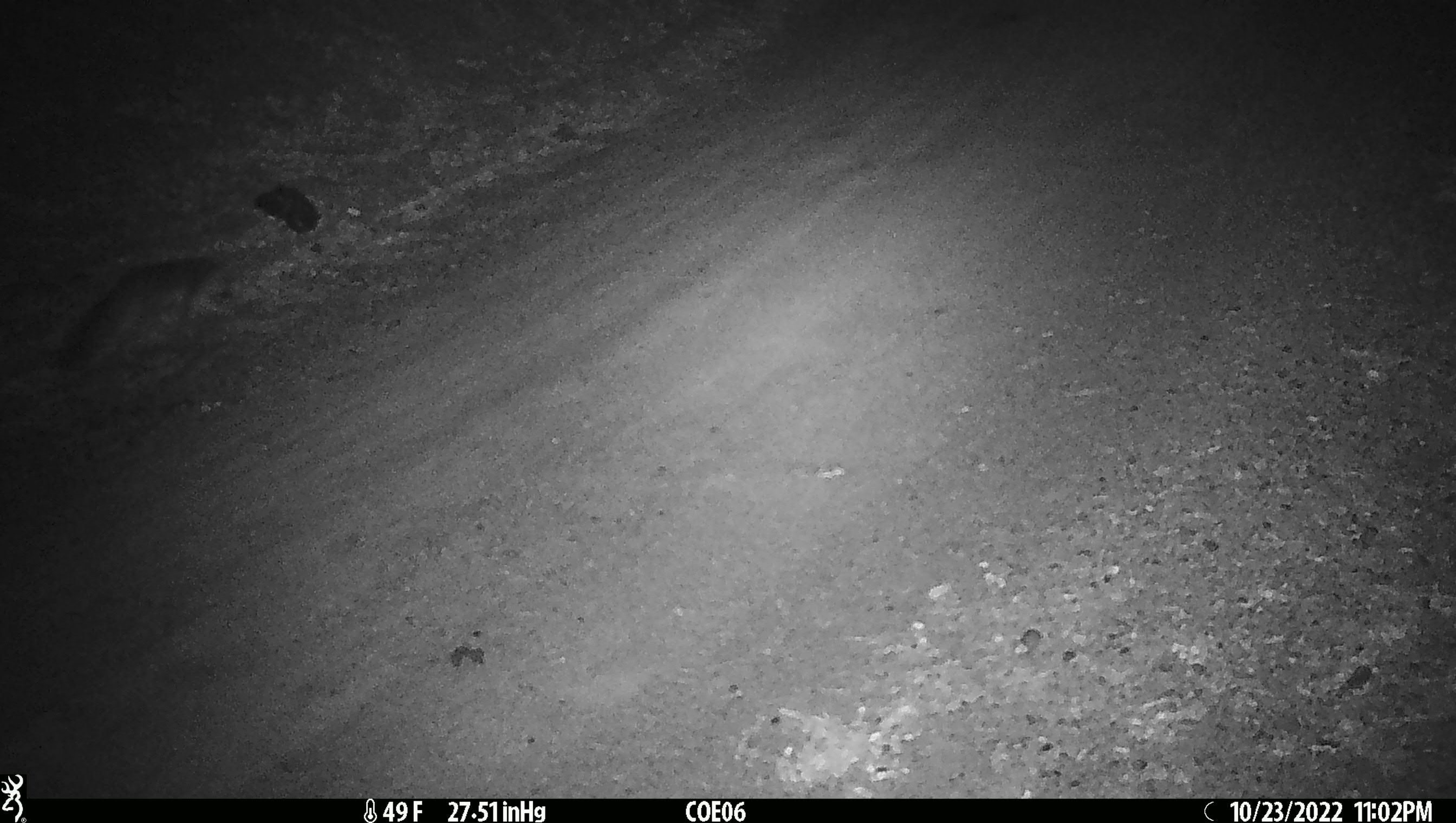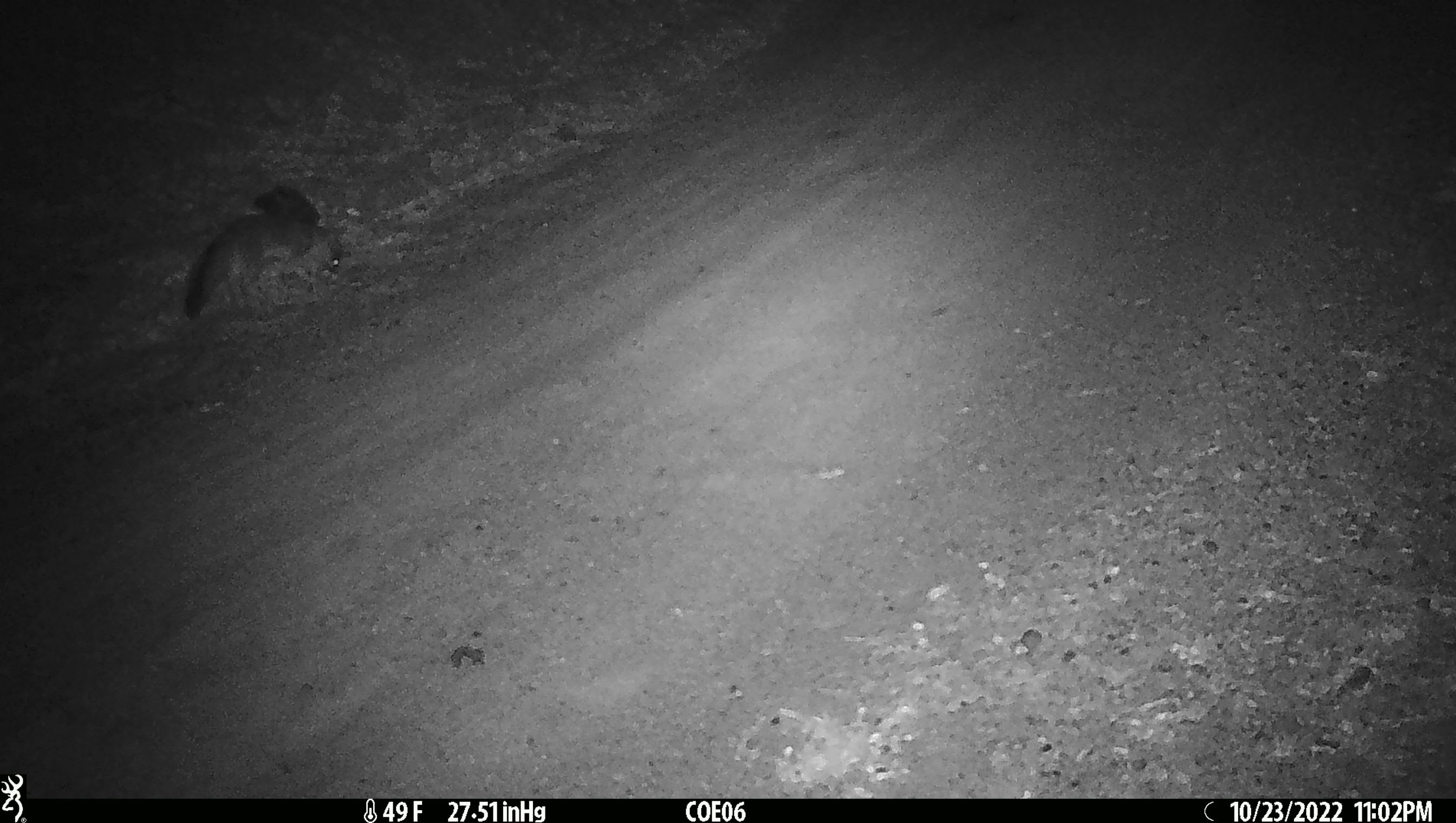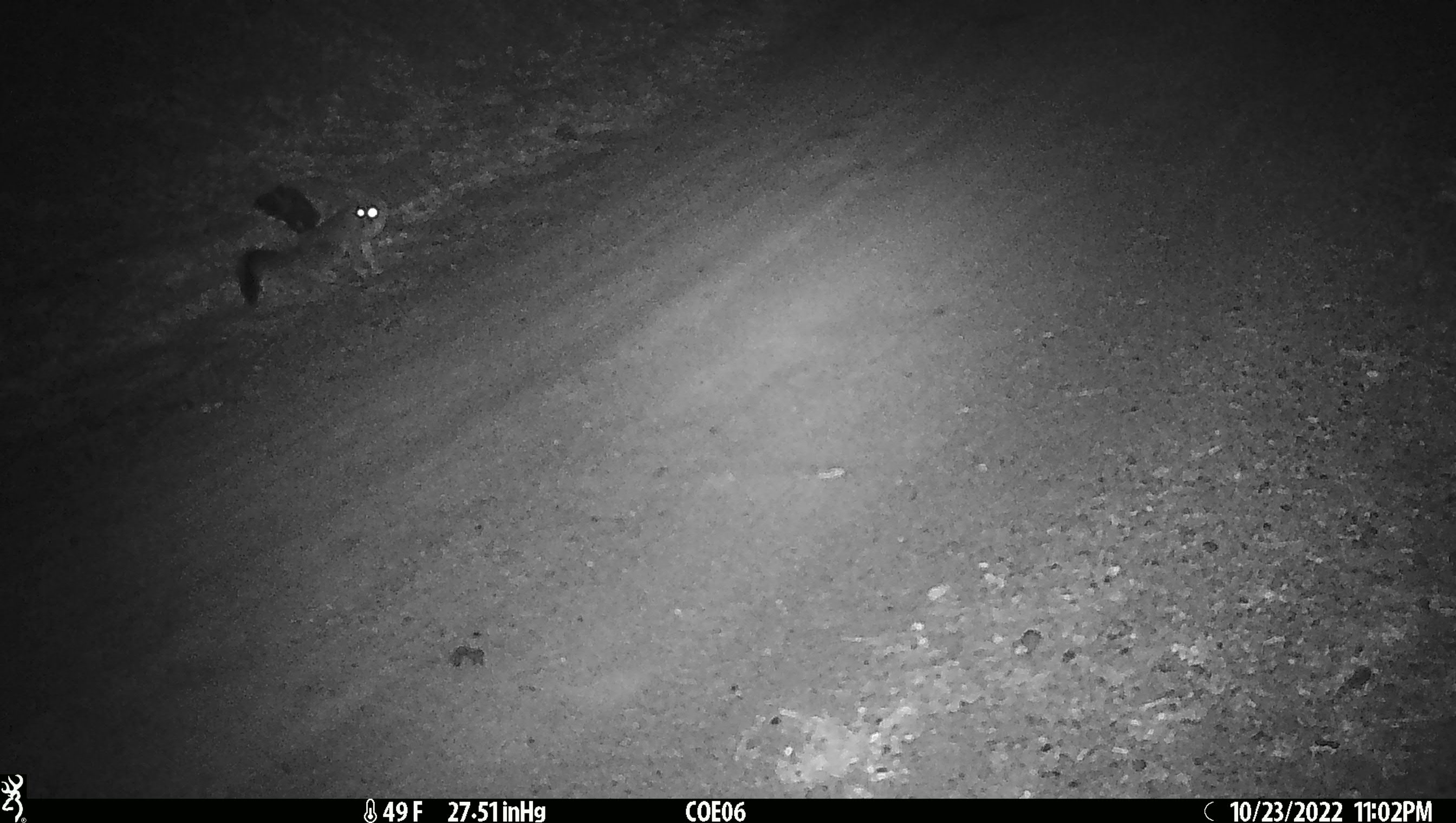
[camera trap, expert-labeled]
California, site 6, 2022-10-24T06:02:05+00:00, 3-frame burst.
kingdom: Animalia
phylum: Chordata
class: Mammalia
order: Carnivora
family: Canidae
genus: Urocyon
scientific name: Urocyon cinereoargenteus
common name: gray fox